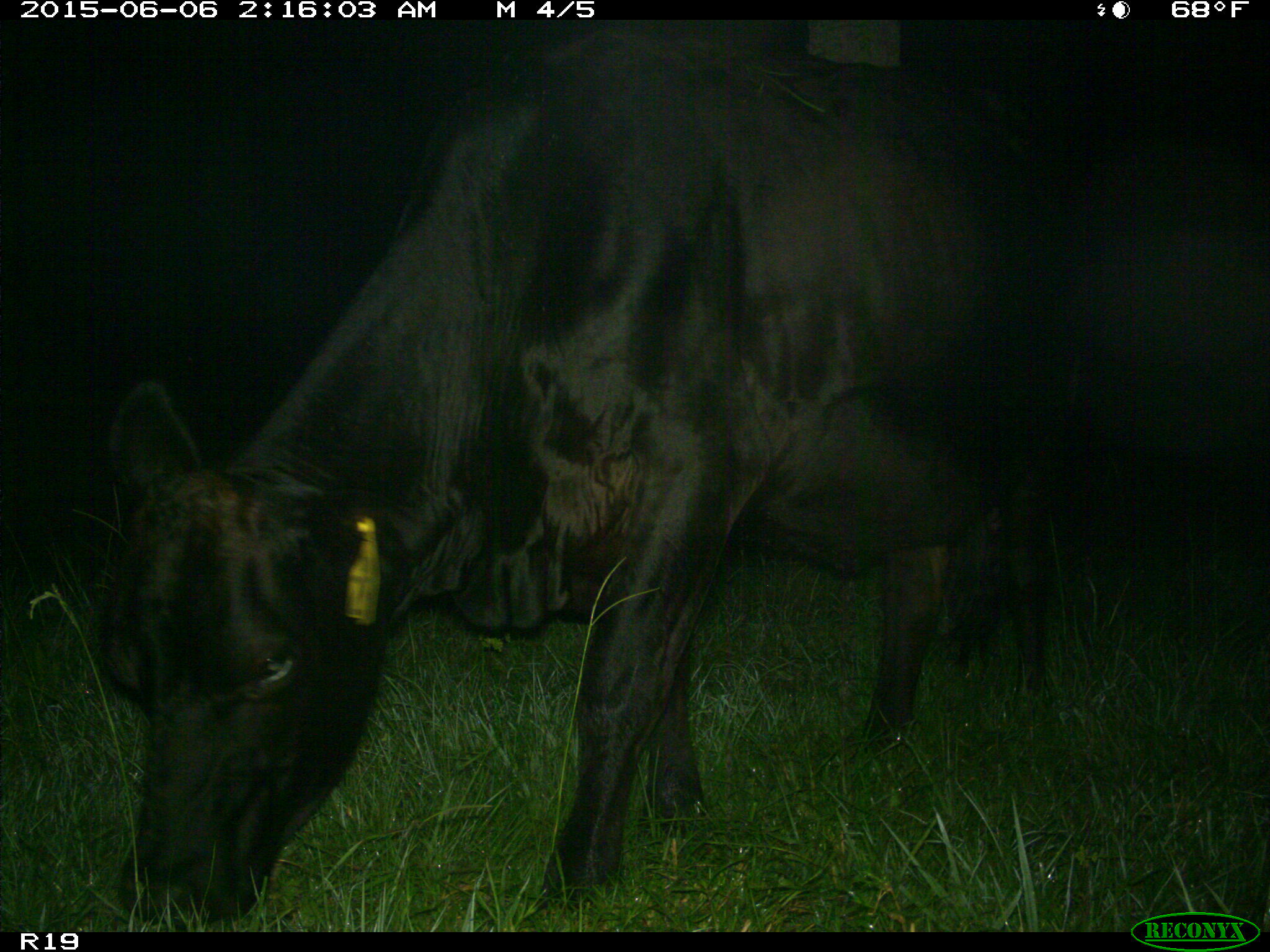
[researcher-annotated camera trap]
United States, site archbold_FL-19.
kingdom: Animalia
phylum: Chordata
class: Mammalia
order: Artiodactyla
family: Bovidae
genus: Bos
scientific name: Bos taurus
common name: domestic cow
Bos taurus (domestic cow).